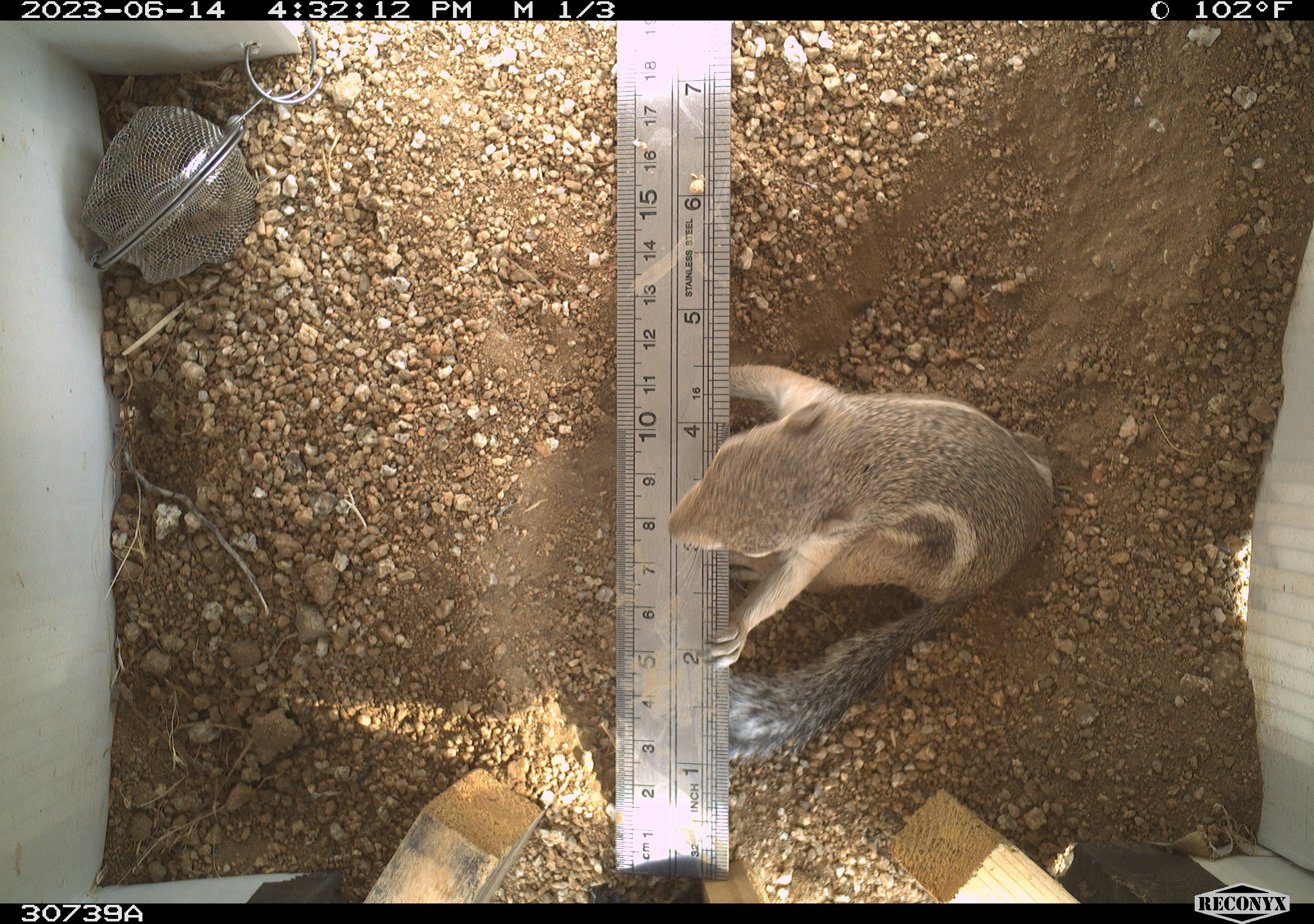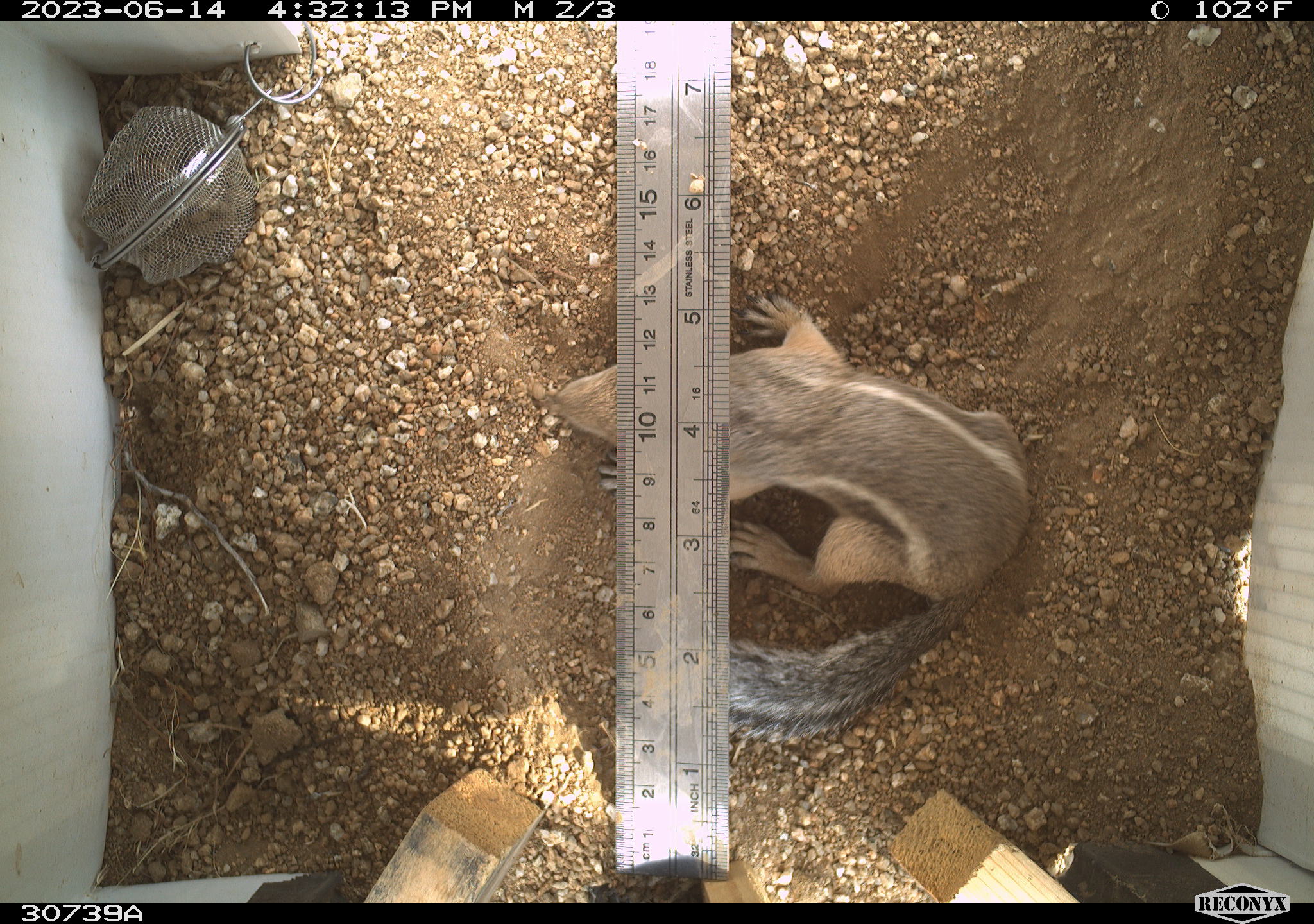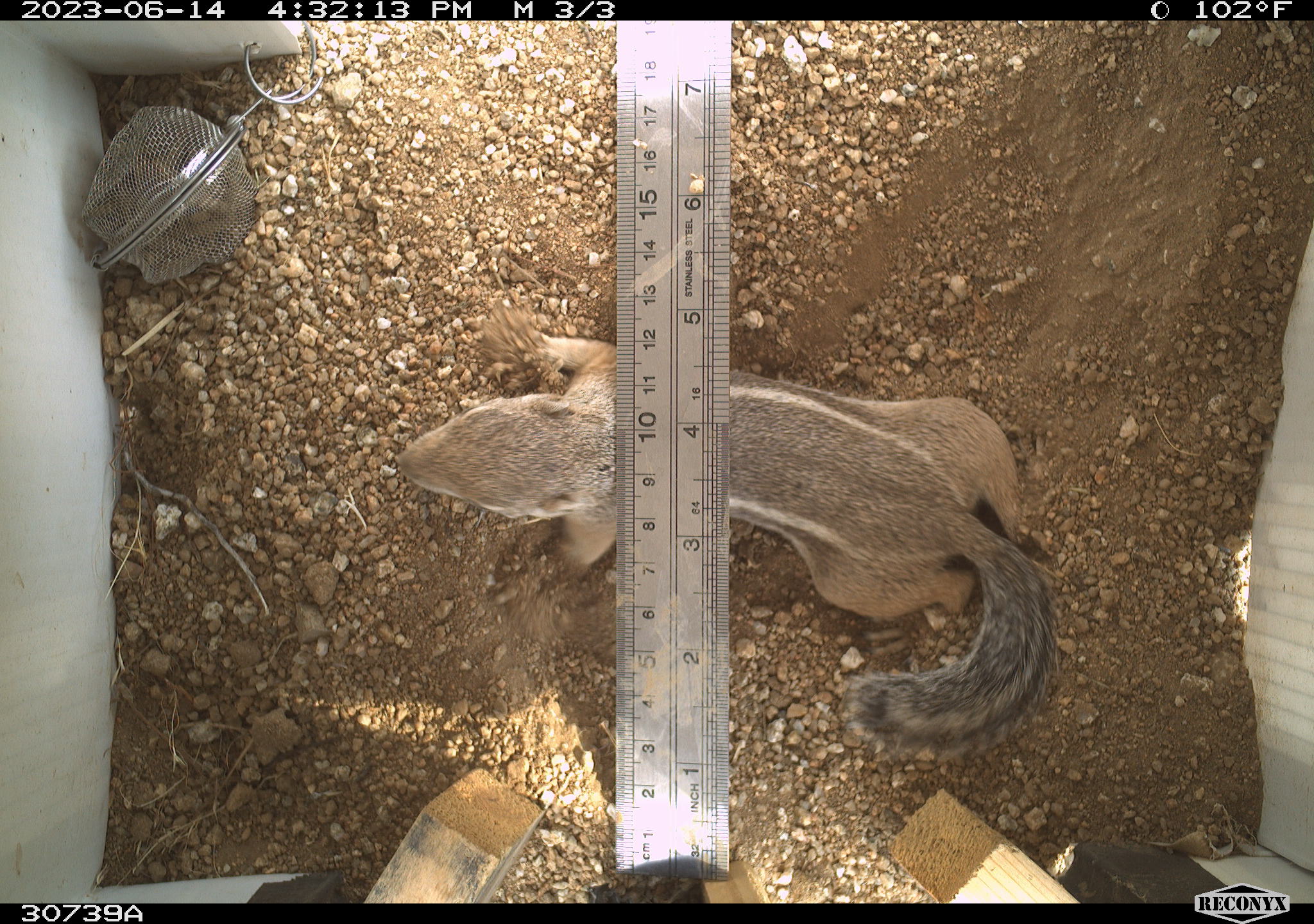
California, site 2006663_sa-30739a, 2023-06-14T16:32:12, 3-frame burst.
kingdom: Animalia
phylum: Chordata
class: Mammalia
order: Rodentia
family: Sciuridae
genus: Ammospermophilus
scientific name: Ammospermophilus leucurus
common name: white-tailed antelope squirrel